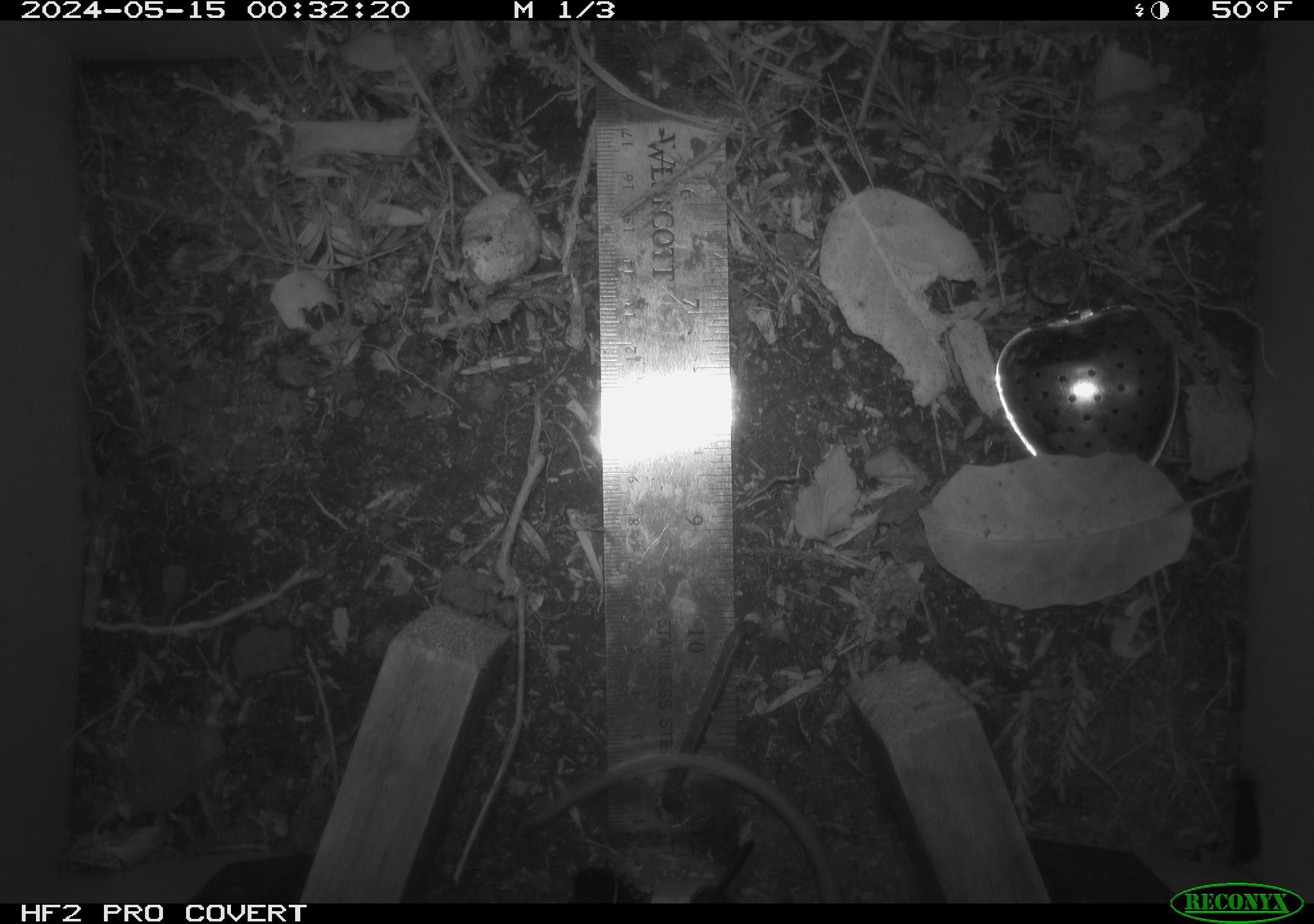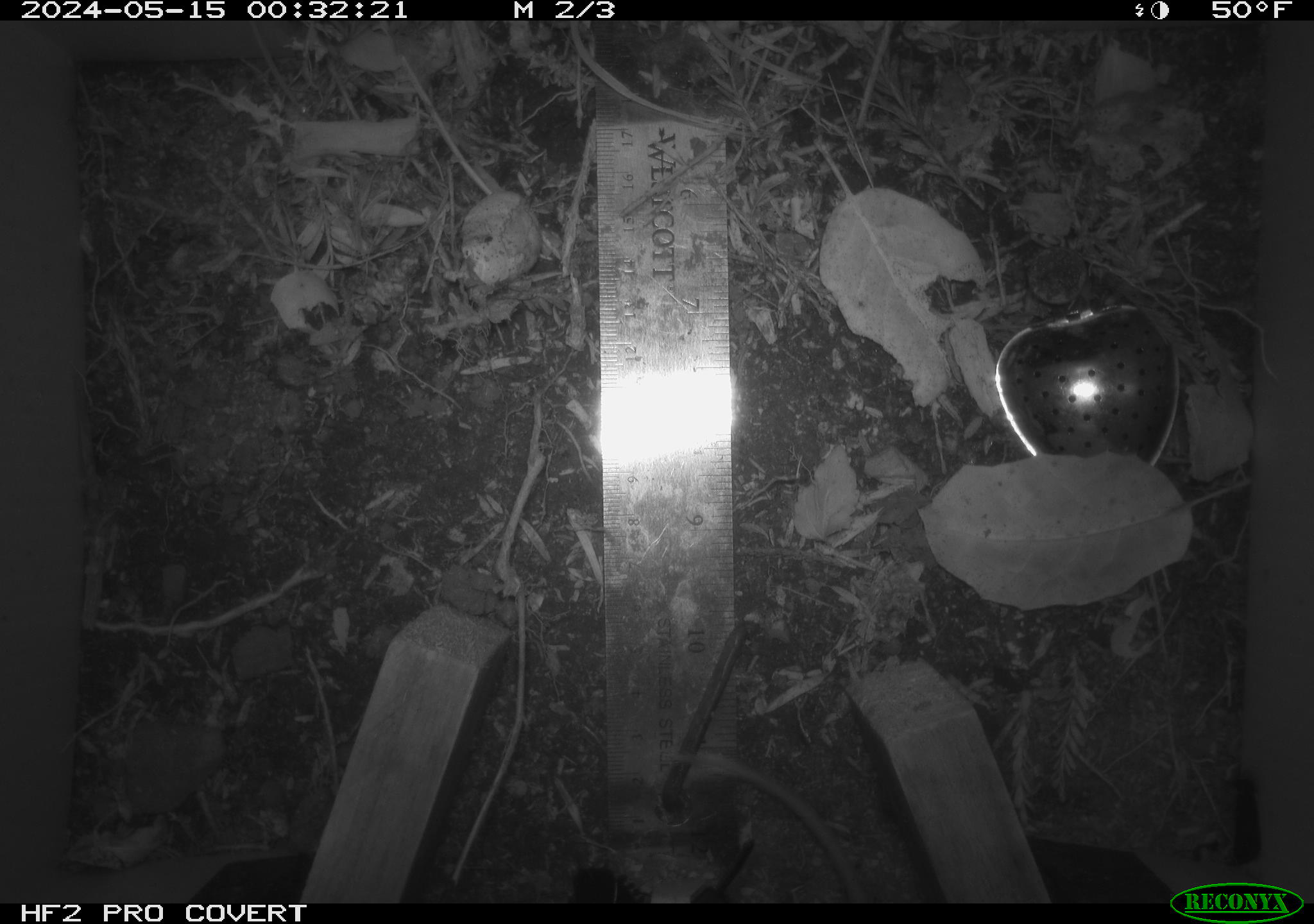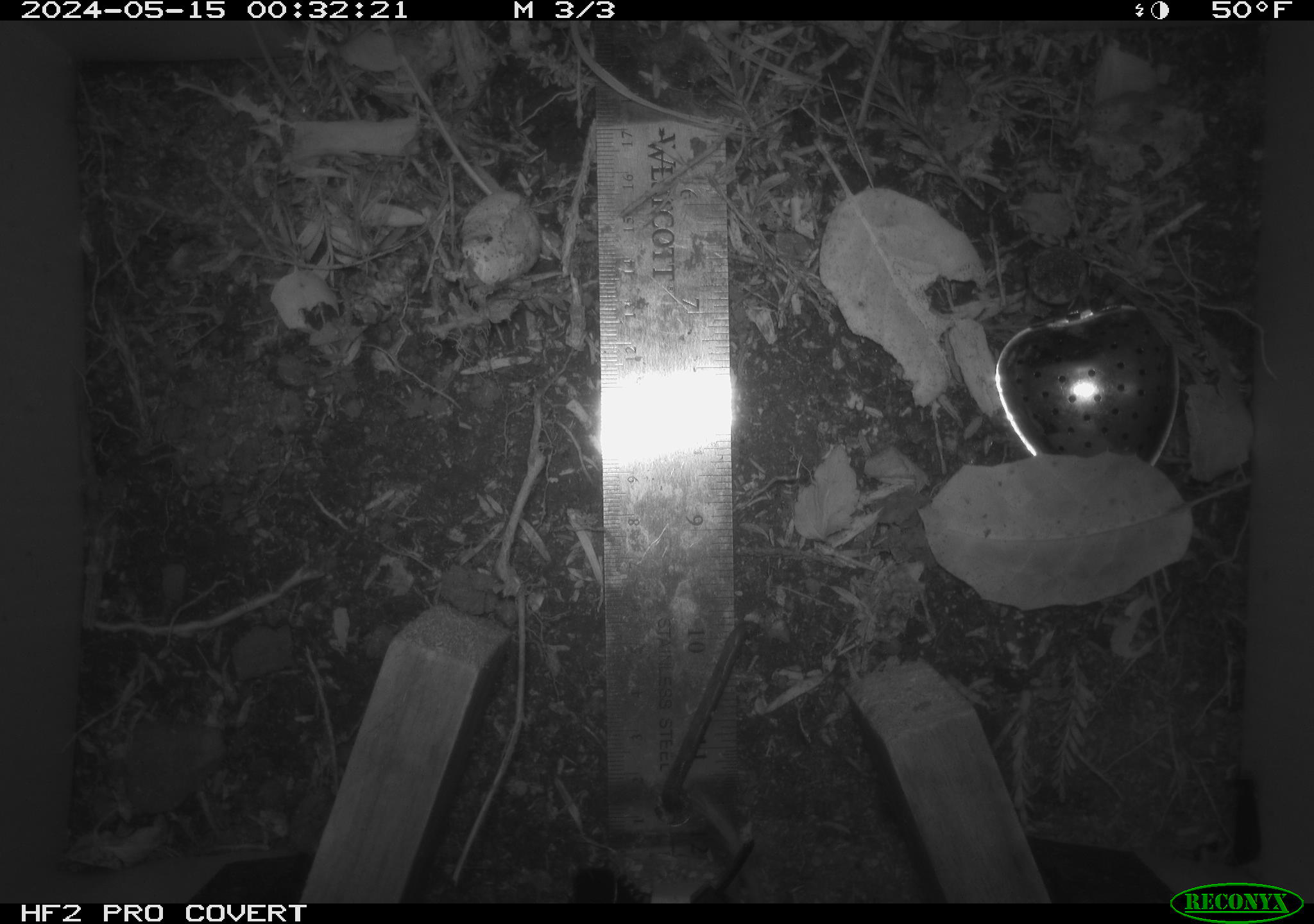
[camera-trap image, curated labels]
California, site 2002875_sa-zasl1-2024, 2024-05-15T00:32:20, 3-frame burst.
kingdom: Animalia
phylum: Chordata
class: Mammalia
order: Rodentia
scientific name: Rodentia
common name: rodent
Rodent (Rodentia).